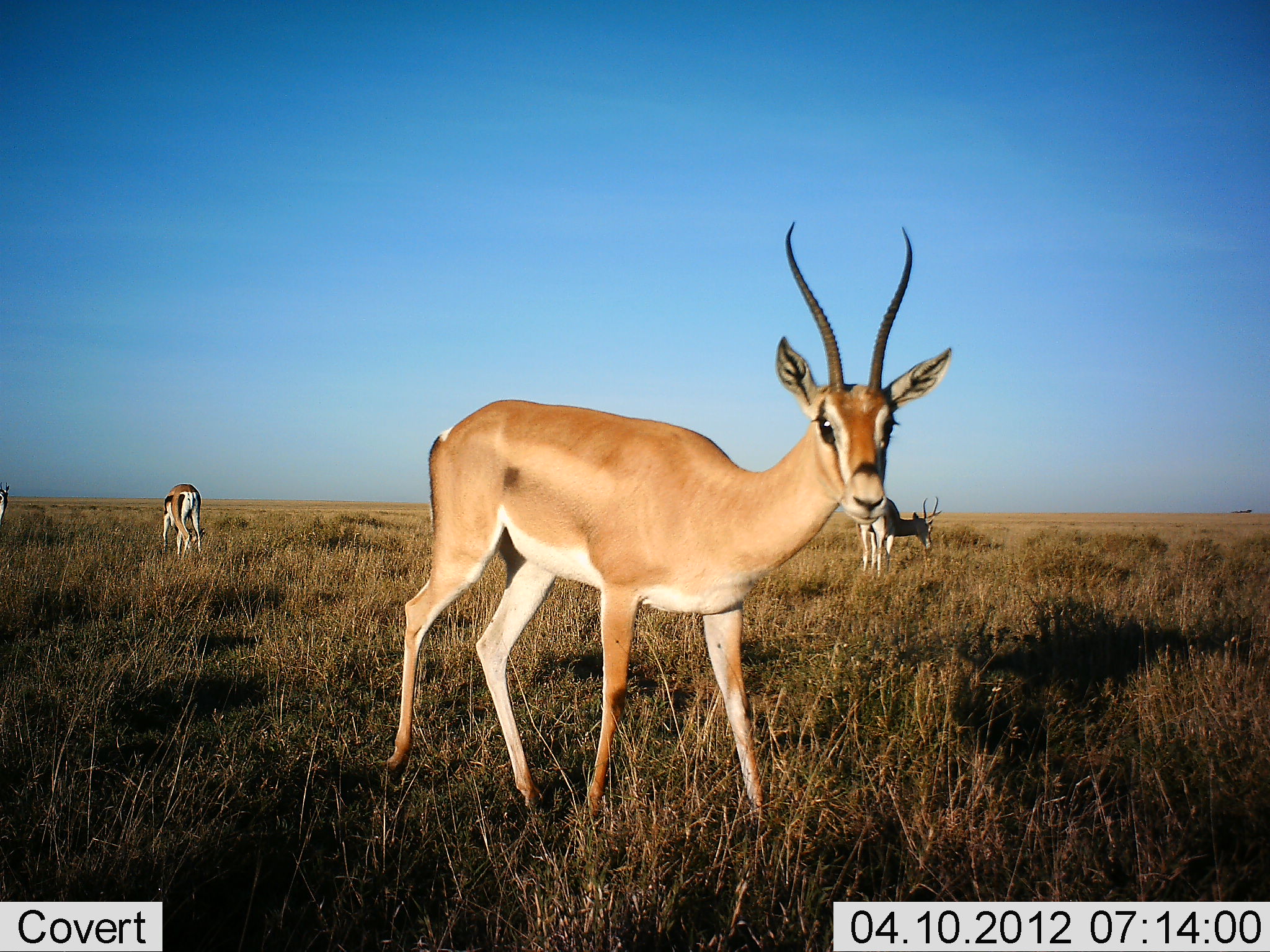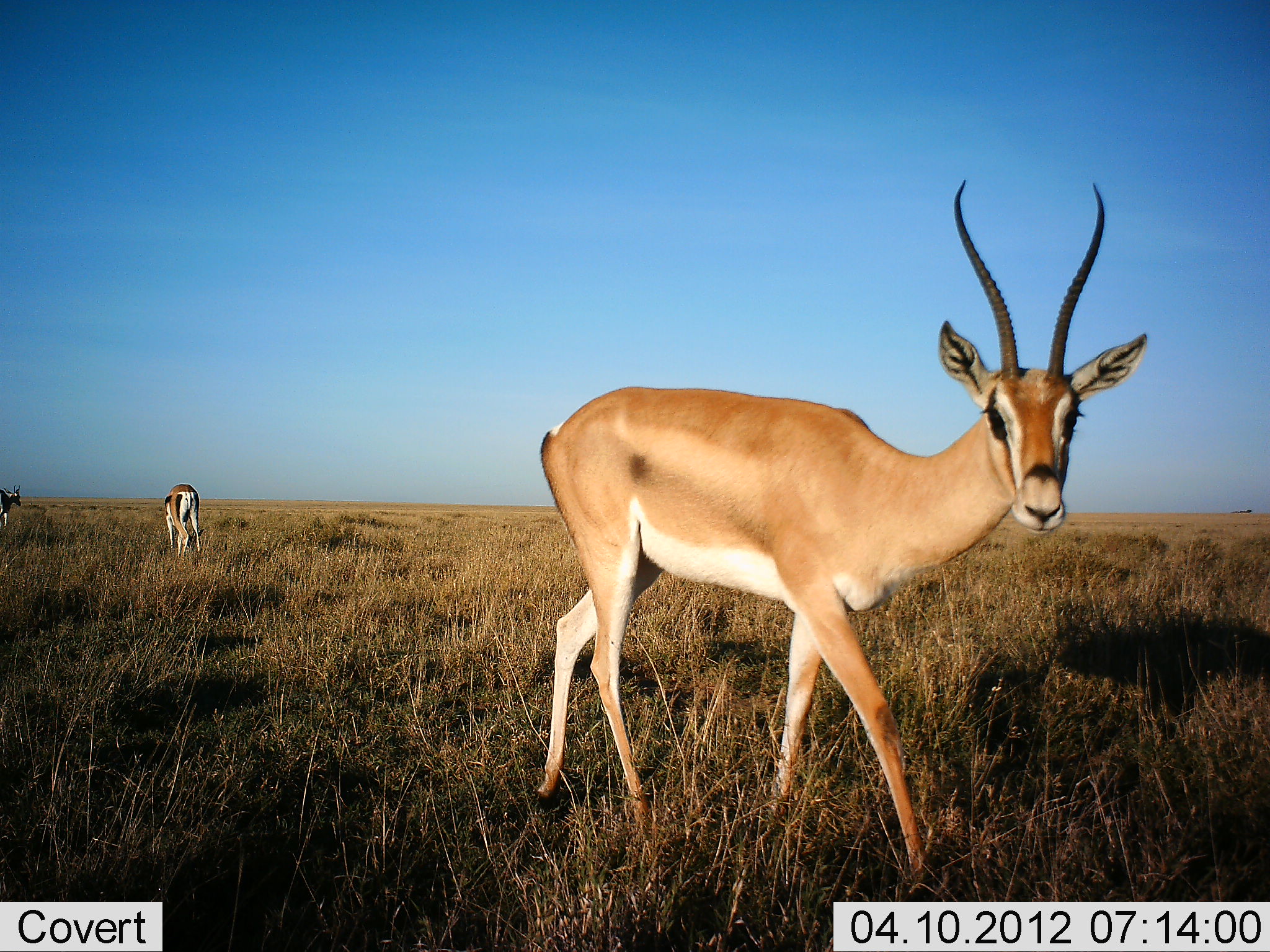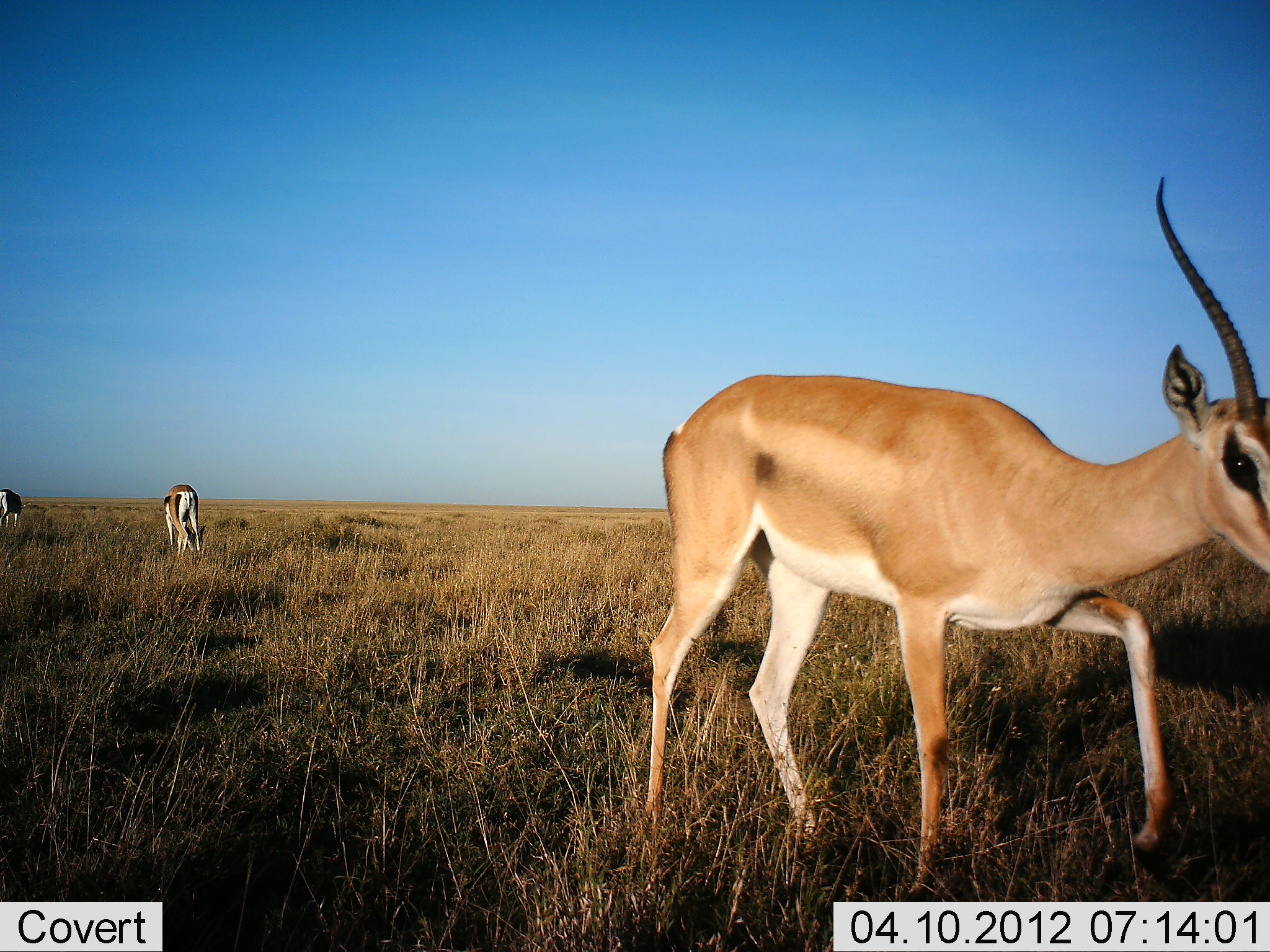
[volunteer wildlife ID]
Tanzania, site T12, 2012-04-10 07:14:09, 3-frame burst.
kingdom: Animalia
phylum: Chordata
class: Mammalia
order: Artiodactyla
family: Bovidae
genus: Nanger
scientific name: Nanger granti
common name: grant's gazelle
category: gazellegrants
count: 4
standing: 33%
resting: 0%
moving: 90%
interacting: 0%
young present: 0%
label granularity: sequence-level